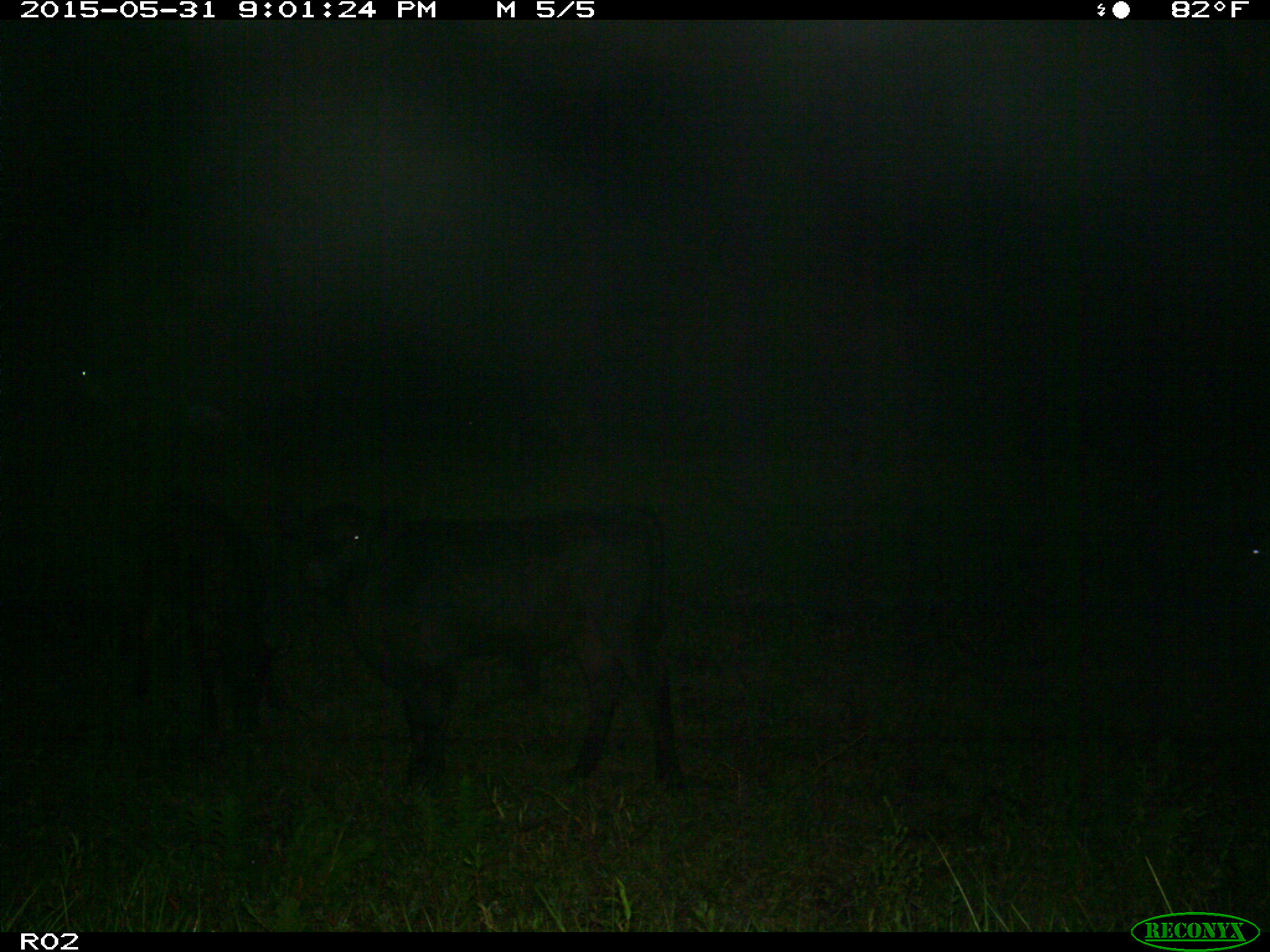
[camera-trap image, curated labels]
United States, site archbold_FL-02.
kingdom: Animalia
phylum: Chordata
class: Mammalia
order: Artiodactyla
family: Bovidae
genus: Bos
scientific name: Bos taurus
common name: domestic cow